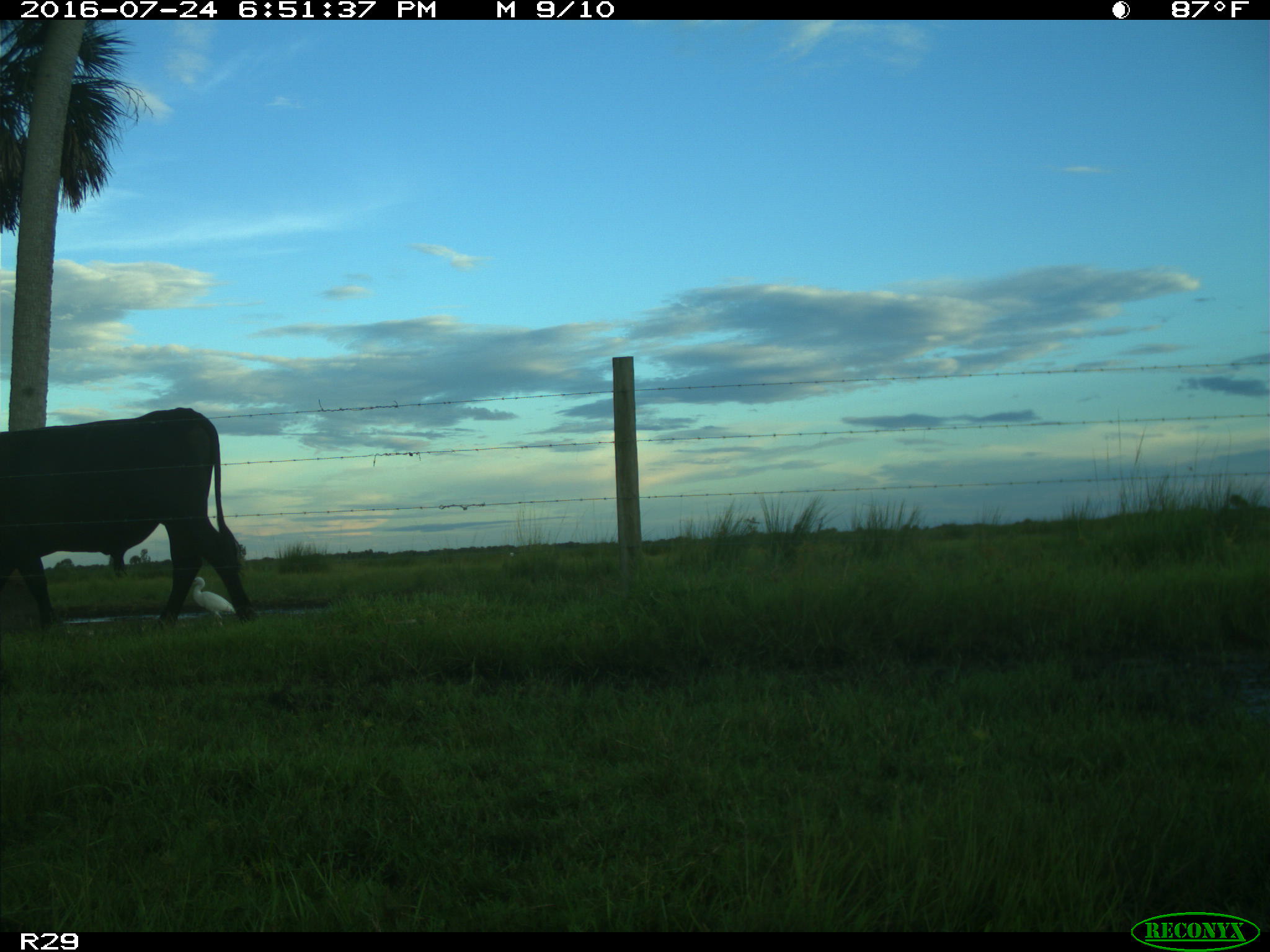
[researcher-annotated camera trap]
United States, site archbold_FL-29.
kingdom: Animalia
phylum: Chordata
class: Mammalia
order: Artiodactyla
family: Bovidae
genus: Bos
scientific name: Bos taurus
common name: domestic cow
Bos taurus (domestic cow).